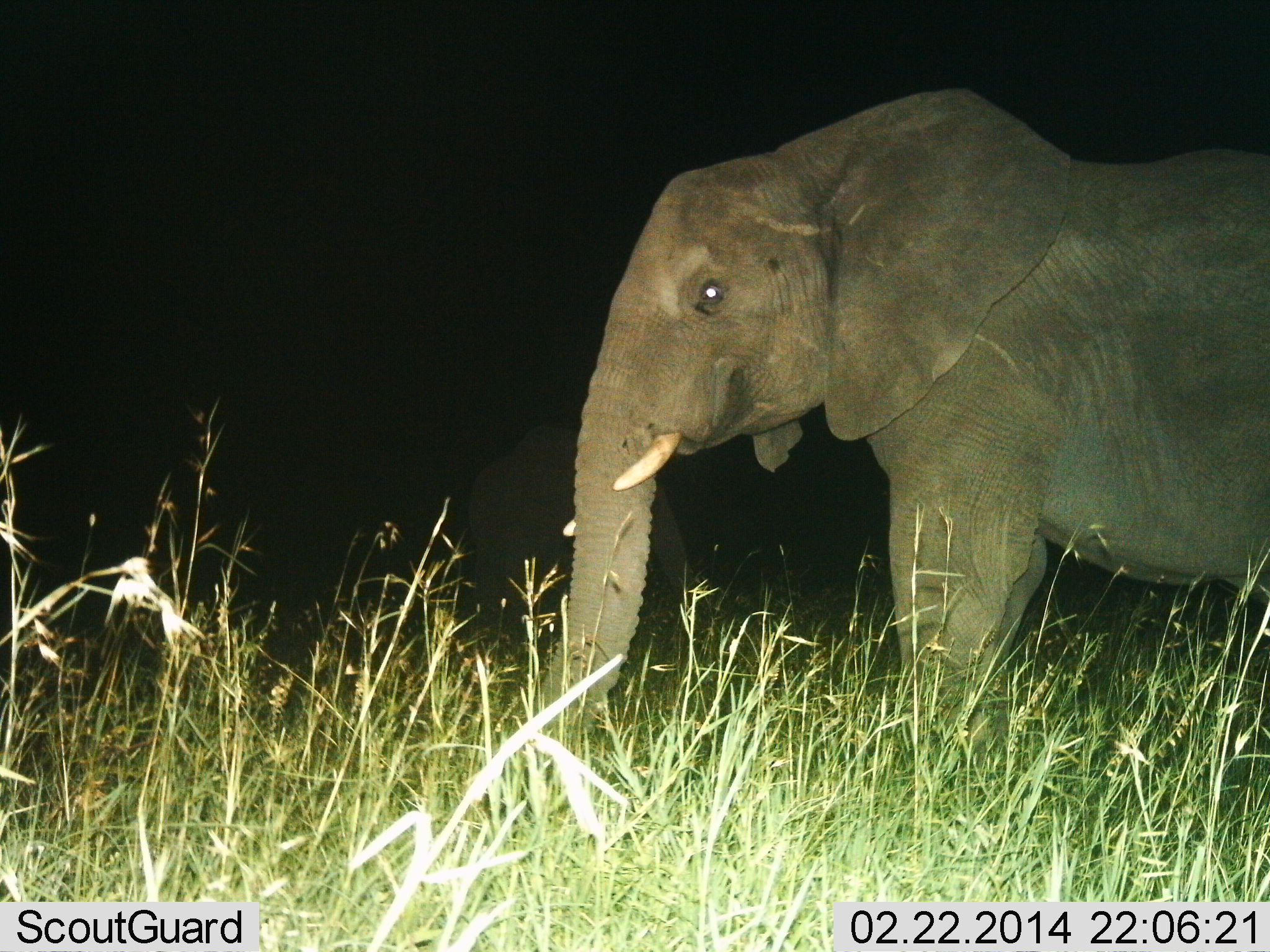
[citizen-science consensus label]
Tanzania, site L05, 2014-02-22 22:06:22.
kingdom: Animalia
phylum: Chordata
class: Mammalia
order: Proboscidea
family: Elephantidae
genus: Loxodonta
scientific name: Loxodonta africana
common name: african bush elephant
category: elephant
Elephant (african bush elephant) (Loxodonta africana), count 1. Behavior (volunteer vote fractions): standing 100%, resting 0%, moving 0%, interacting 0%. Young present (vote fraction): 0%. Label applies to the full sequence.